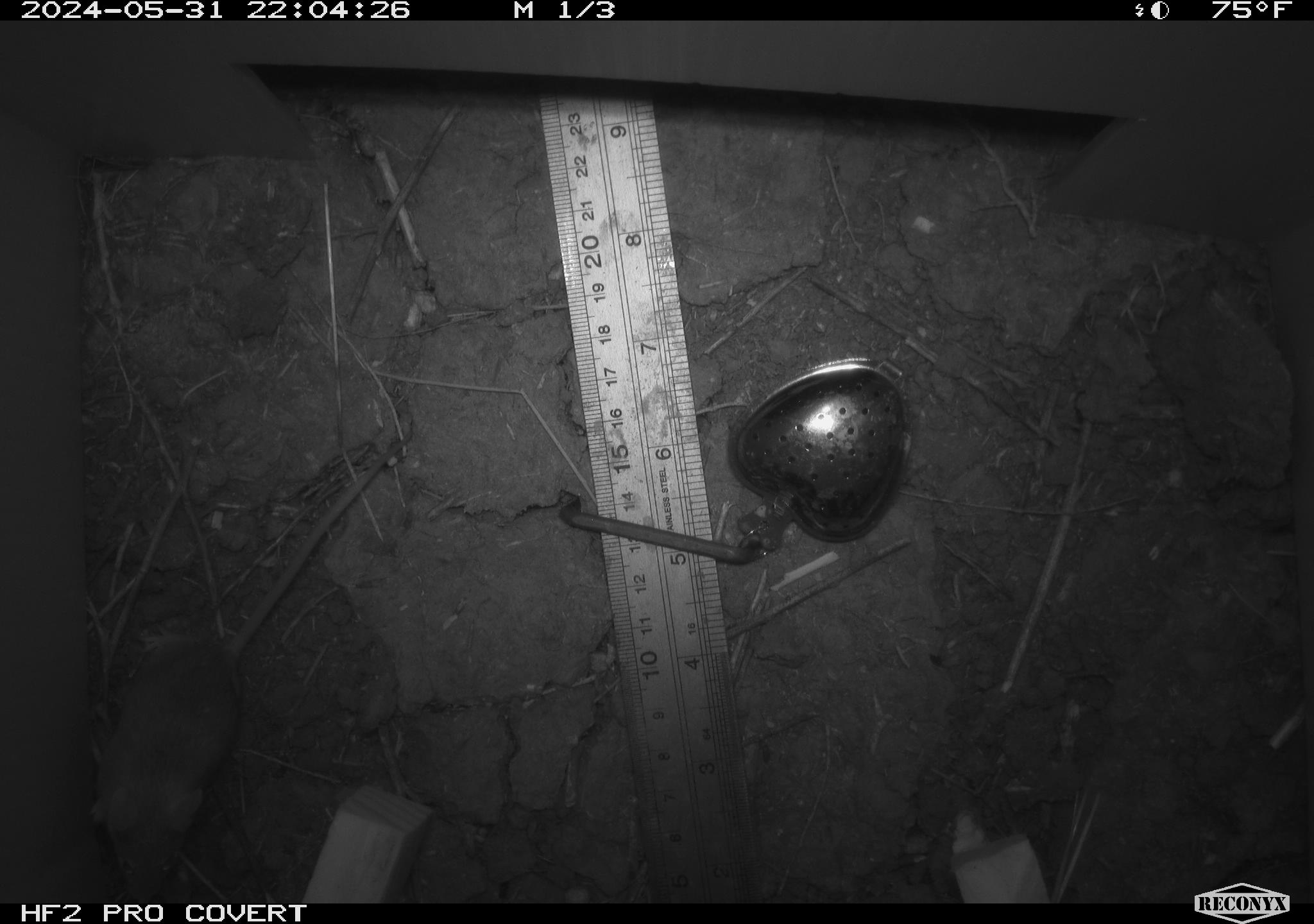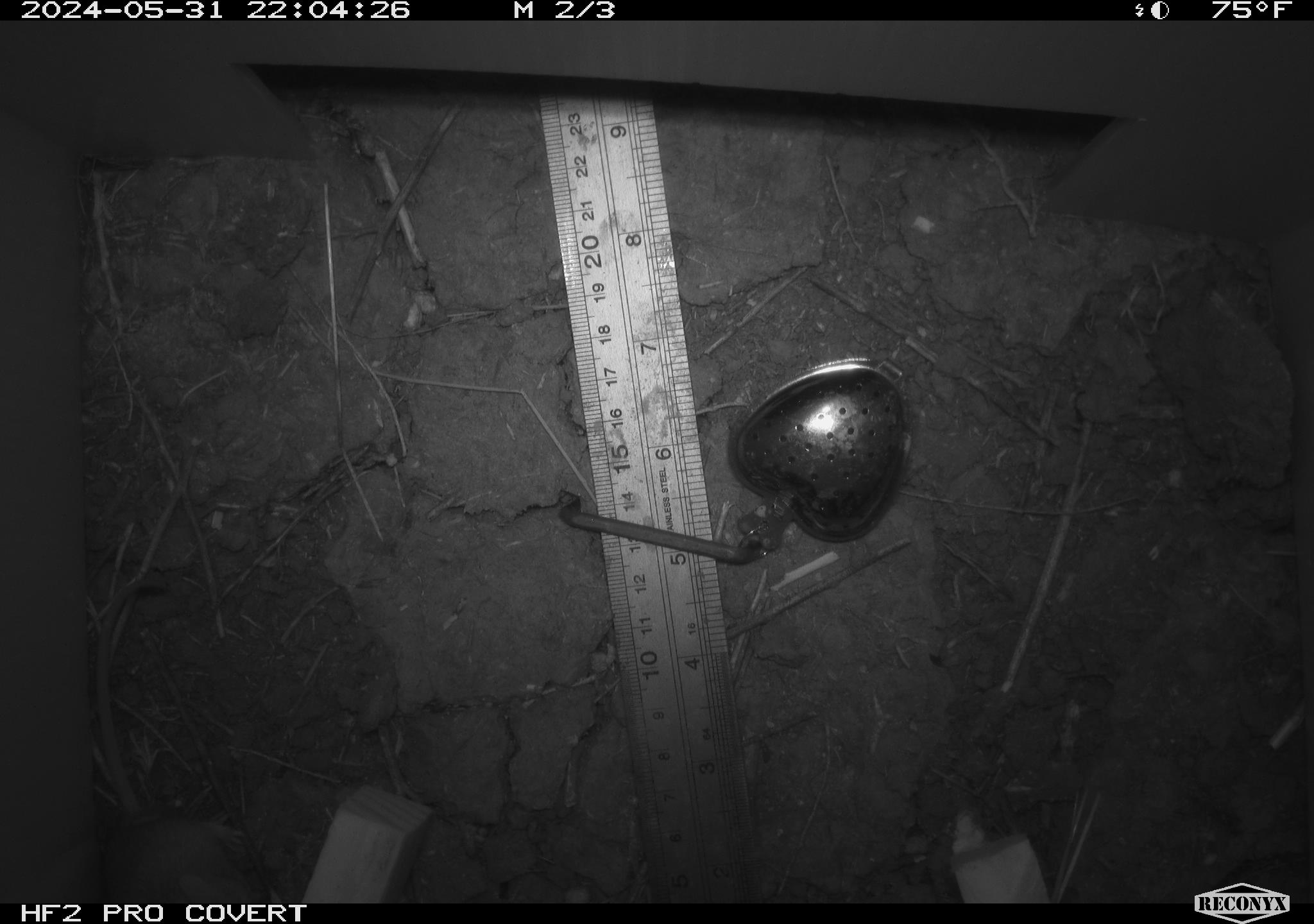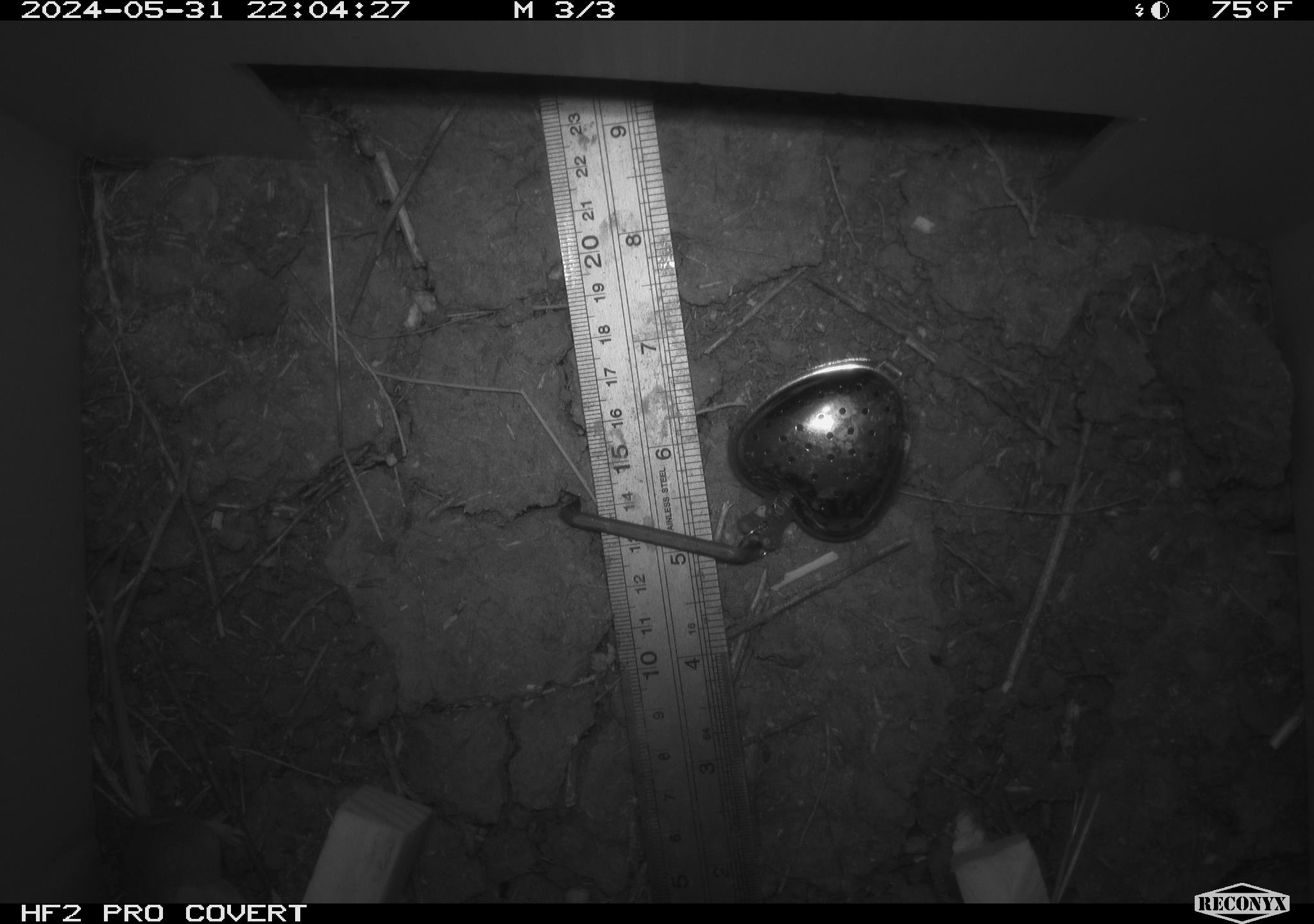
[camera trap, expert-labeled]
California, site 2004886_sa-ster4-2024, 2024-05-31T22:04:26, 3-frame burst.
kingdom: Animalia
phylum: Chordata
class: Mammalia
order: Rodentia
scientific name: Rodentia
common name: mouse species